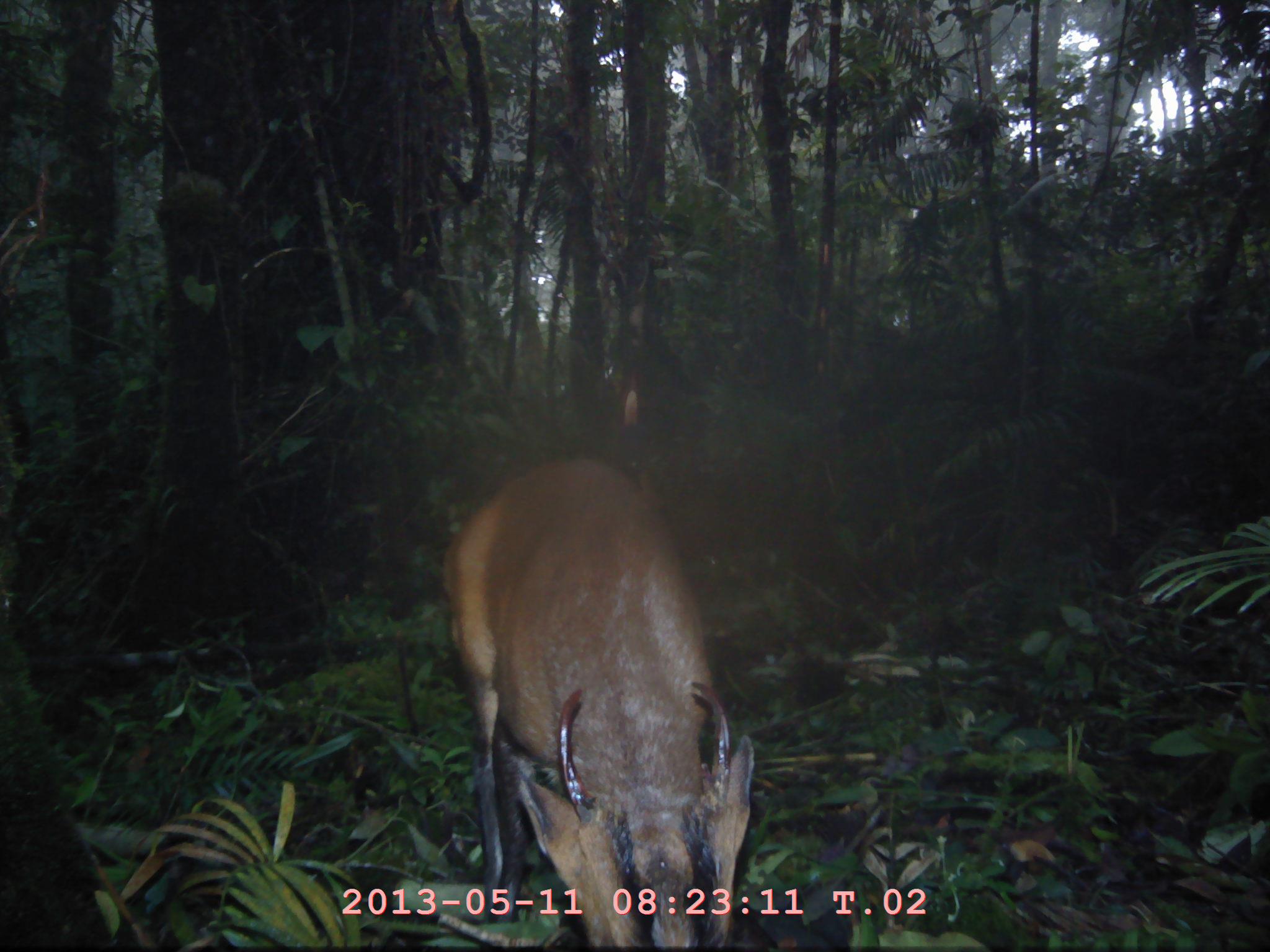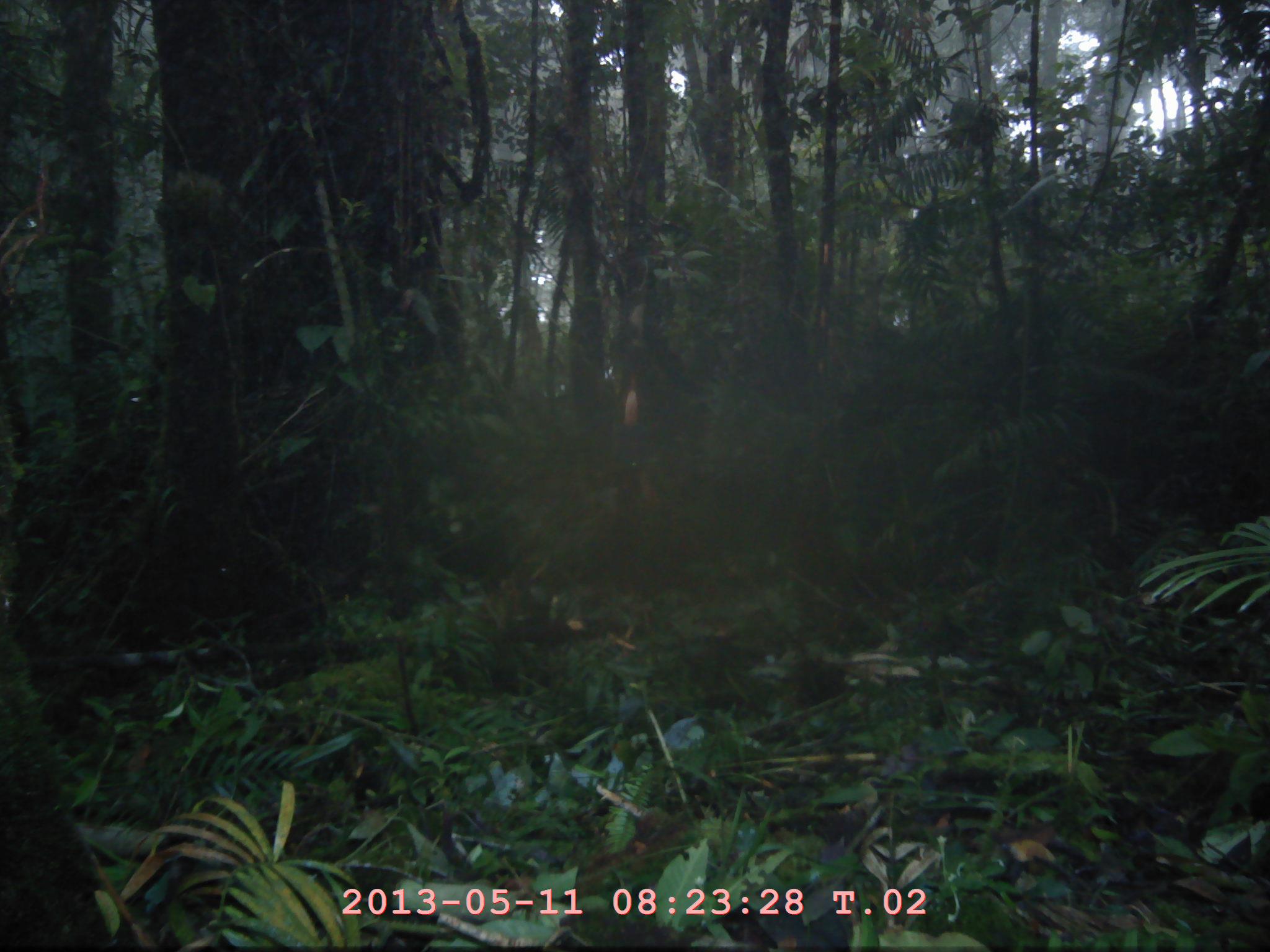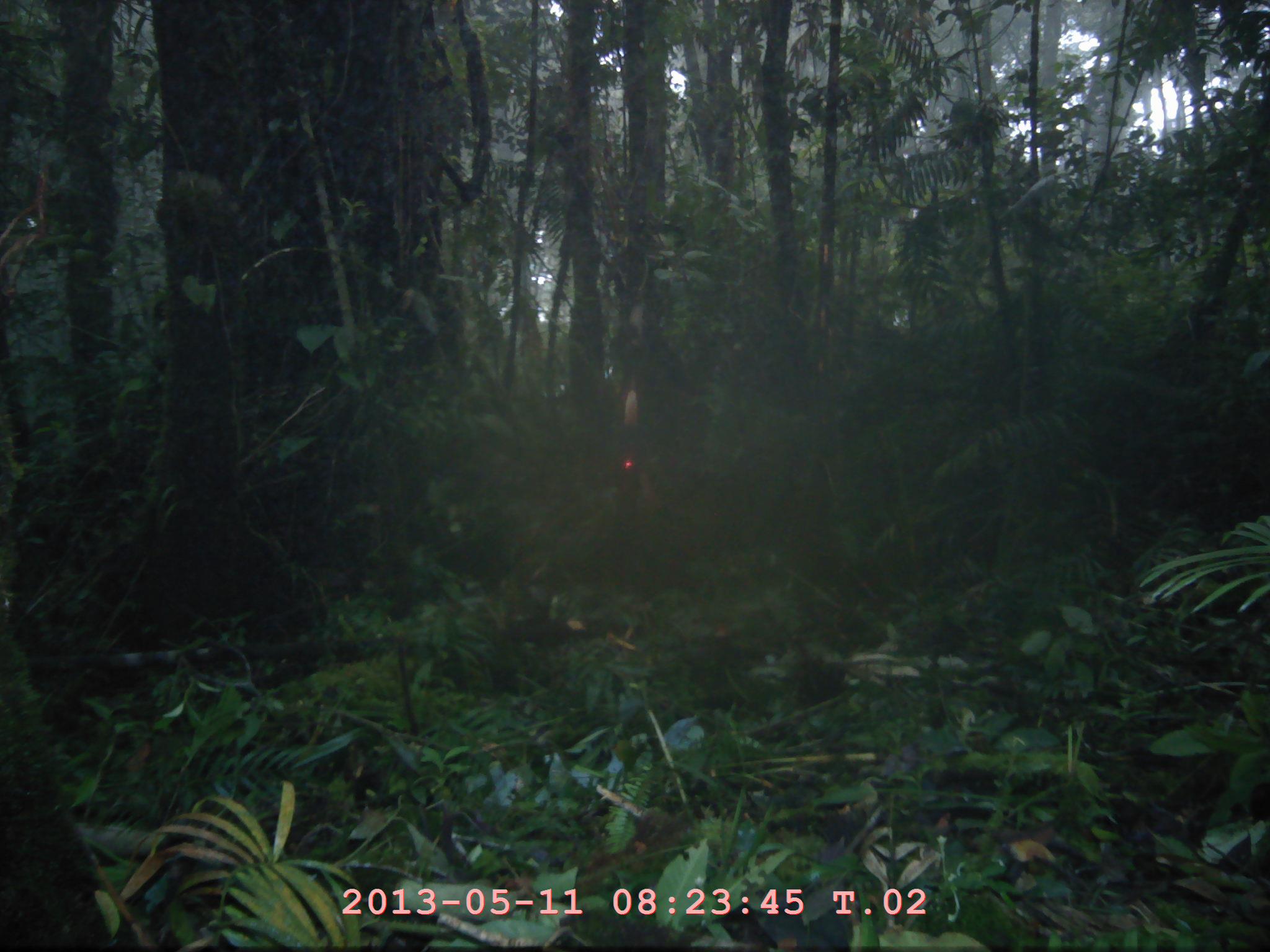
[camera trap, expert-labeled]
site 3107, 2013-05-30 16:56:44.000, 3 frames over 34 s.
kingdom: Animalia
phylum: Chordata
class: Mammalia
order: Artiodactyla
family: Cervidae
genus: Muntiacus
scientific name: Muntiacus muntjak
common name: southern red muntjac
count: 1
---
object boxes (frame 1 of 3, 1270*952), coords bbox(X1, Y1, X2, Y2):
muntiacus muntjak: bbox(434, 454, 754, 947)